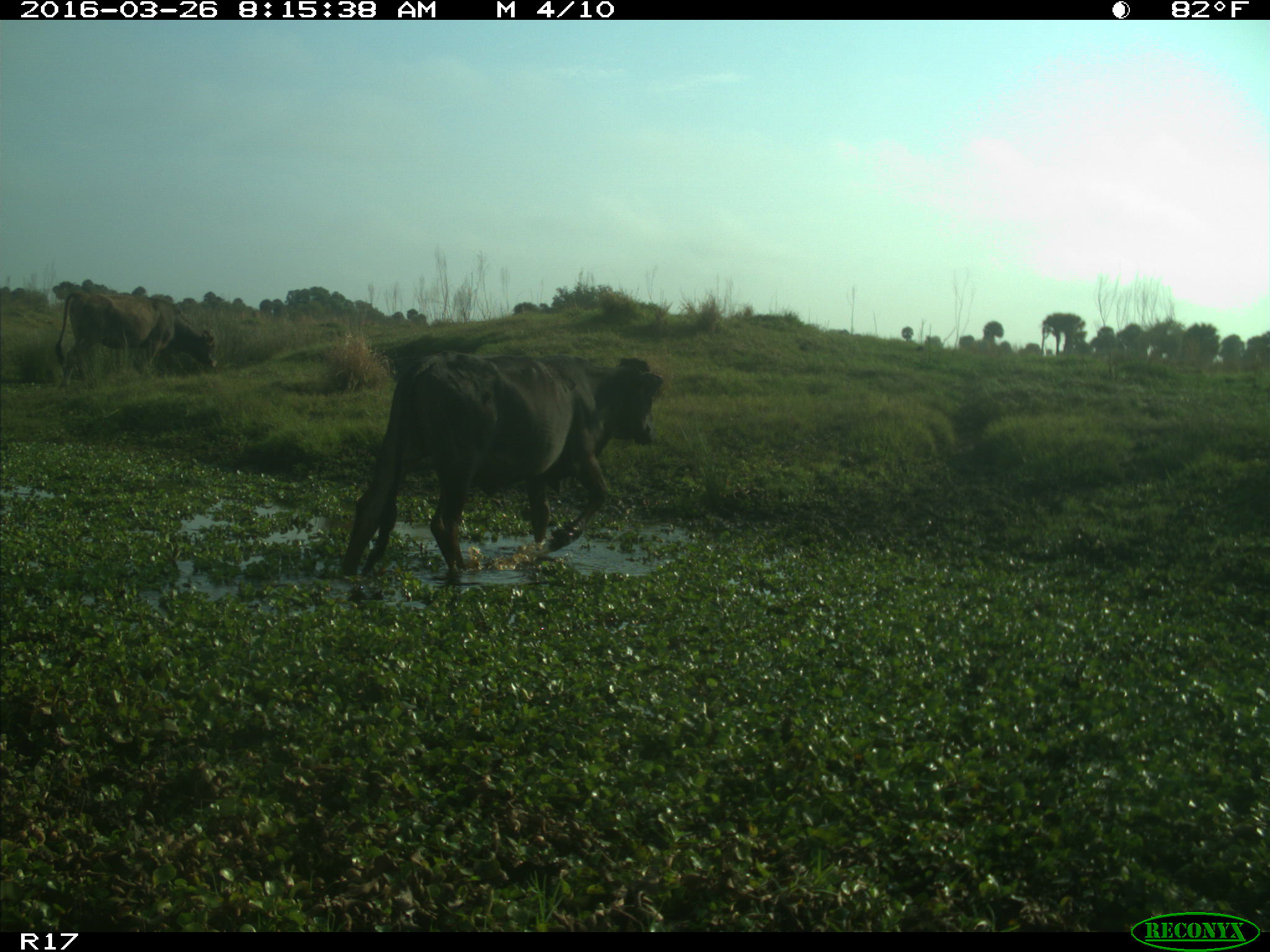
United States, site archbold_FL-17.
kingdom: Animalia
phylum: Chordata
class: Mammalia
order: Artiodactyla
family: Bovidae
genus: Bos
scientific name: Bos taurus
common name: domestic cow